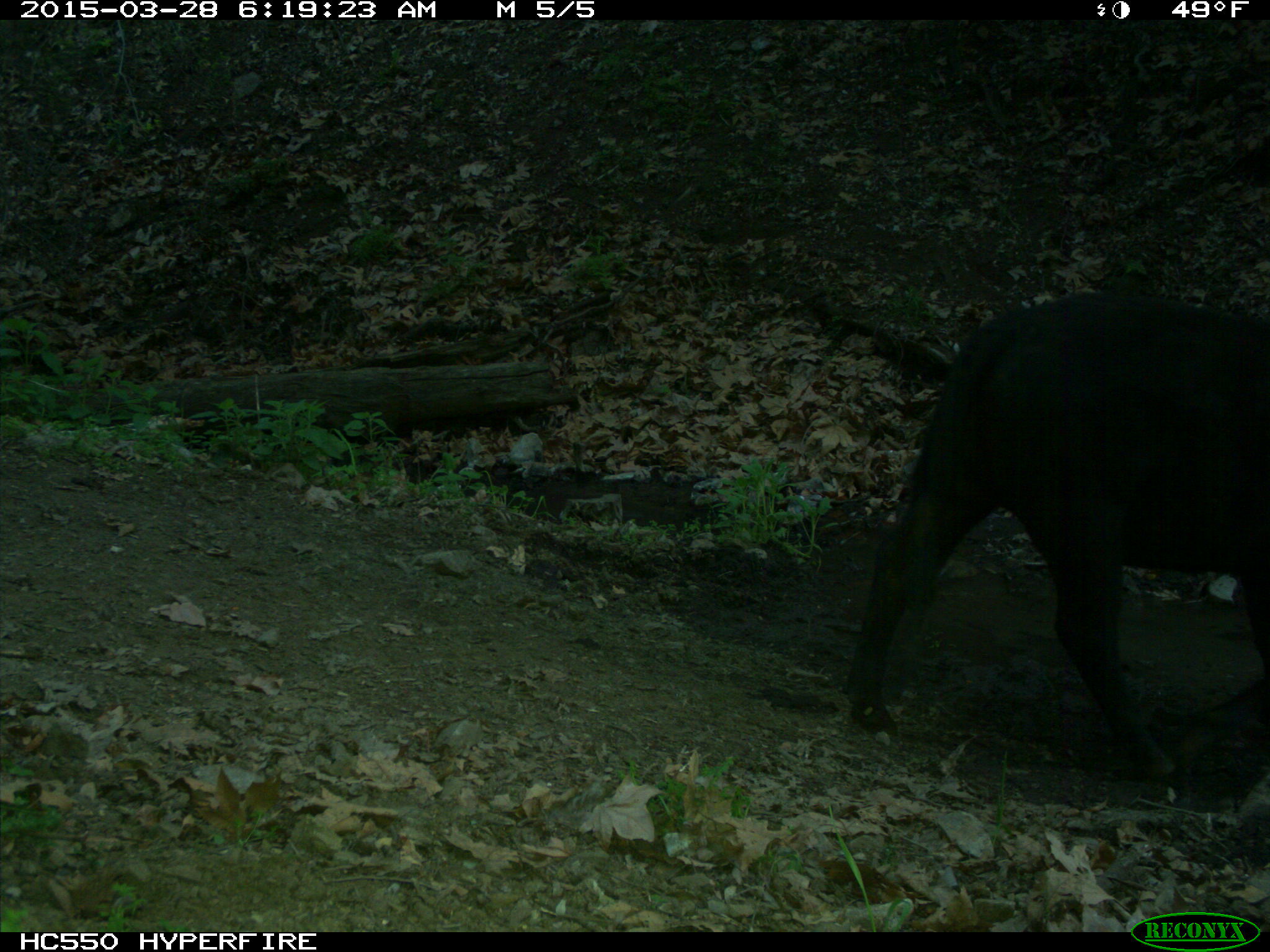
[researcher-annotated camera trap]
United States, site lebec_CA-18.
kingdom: Animalia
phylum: Chordata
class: Mammalia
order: Artiodactyla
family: Bovidae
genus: Bos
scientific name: Bos taurus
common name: domestic cow